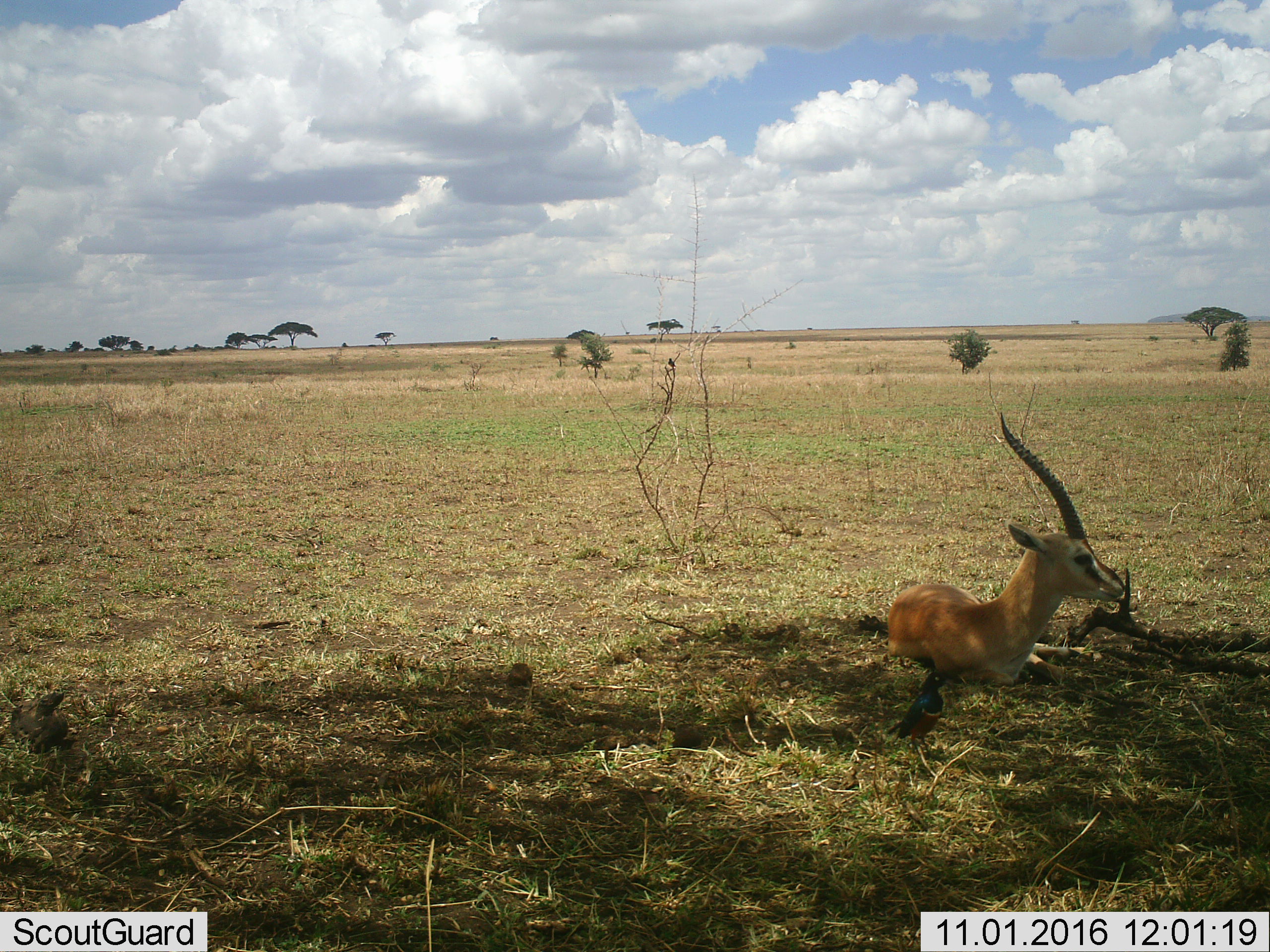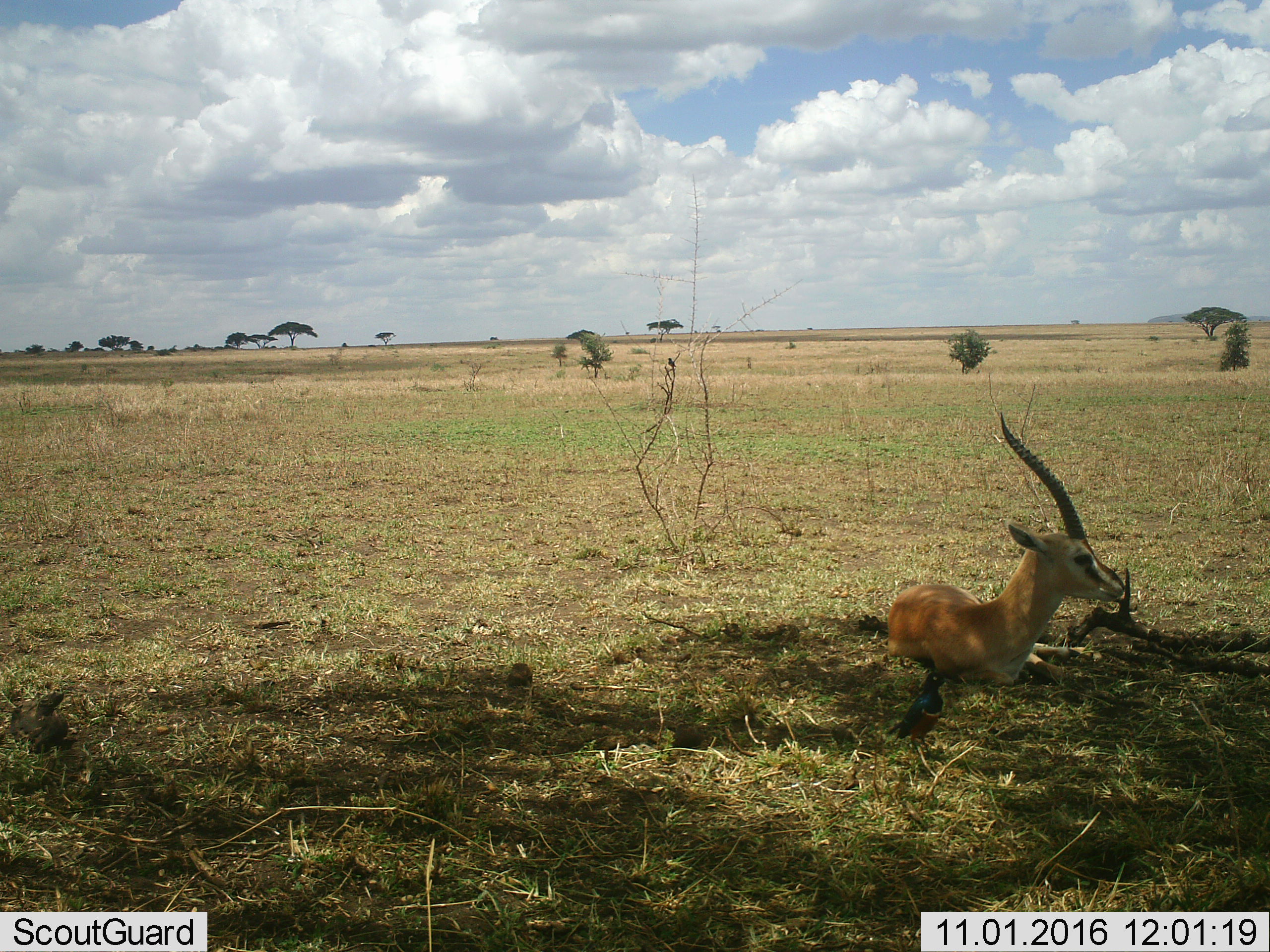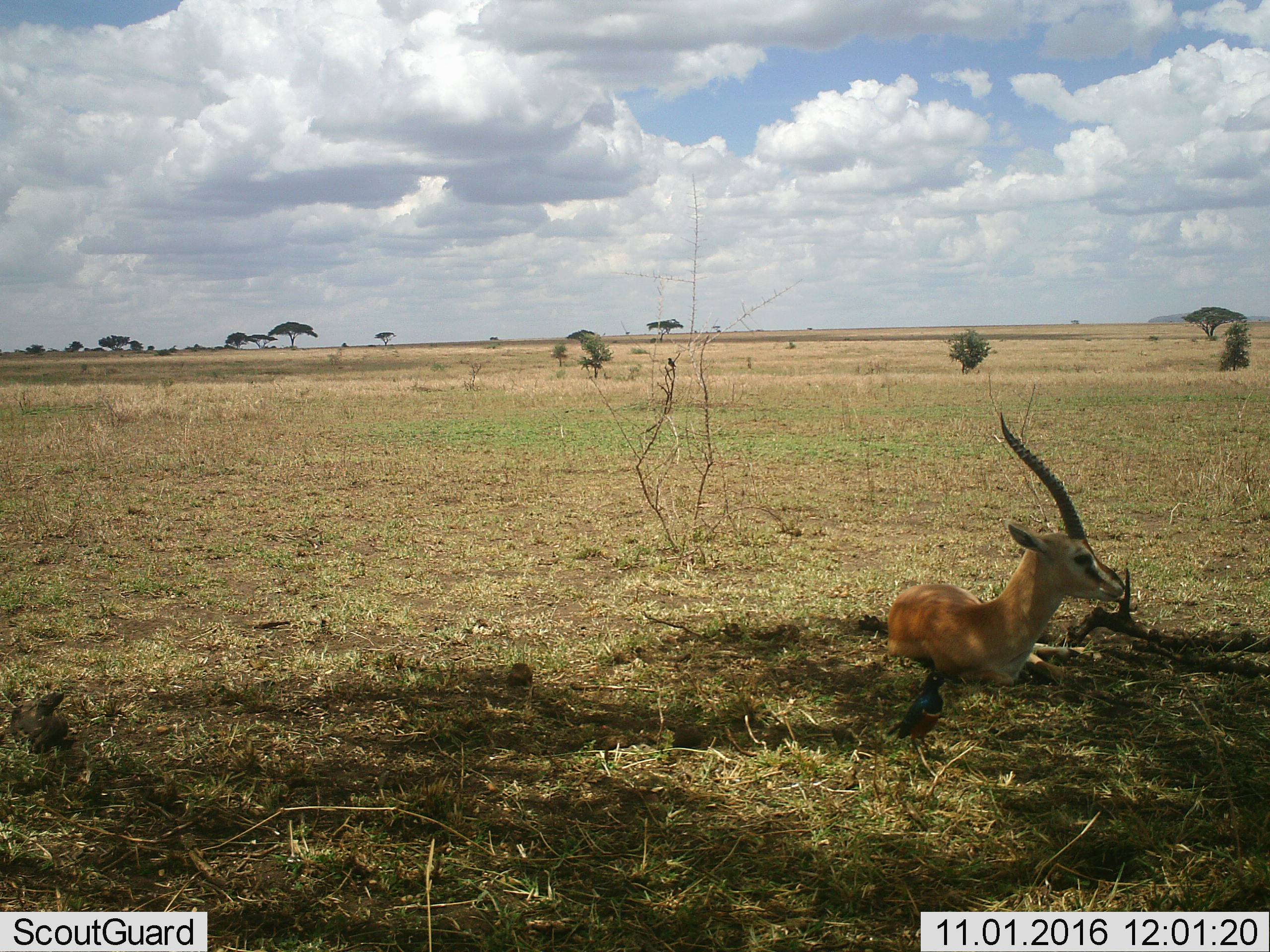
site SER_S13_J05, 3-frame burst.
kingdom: Animalia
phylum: Chordata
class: Mammalia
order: Artiodactyla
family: Bovidae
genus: Eudorcas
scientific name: Eudorcas thomsonii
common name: thomson's gazelle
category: gazellethomsons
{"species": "gazellethomsons (thomson's gazelle) (Eudorcas thomsonii)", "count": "1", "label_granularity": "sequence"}